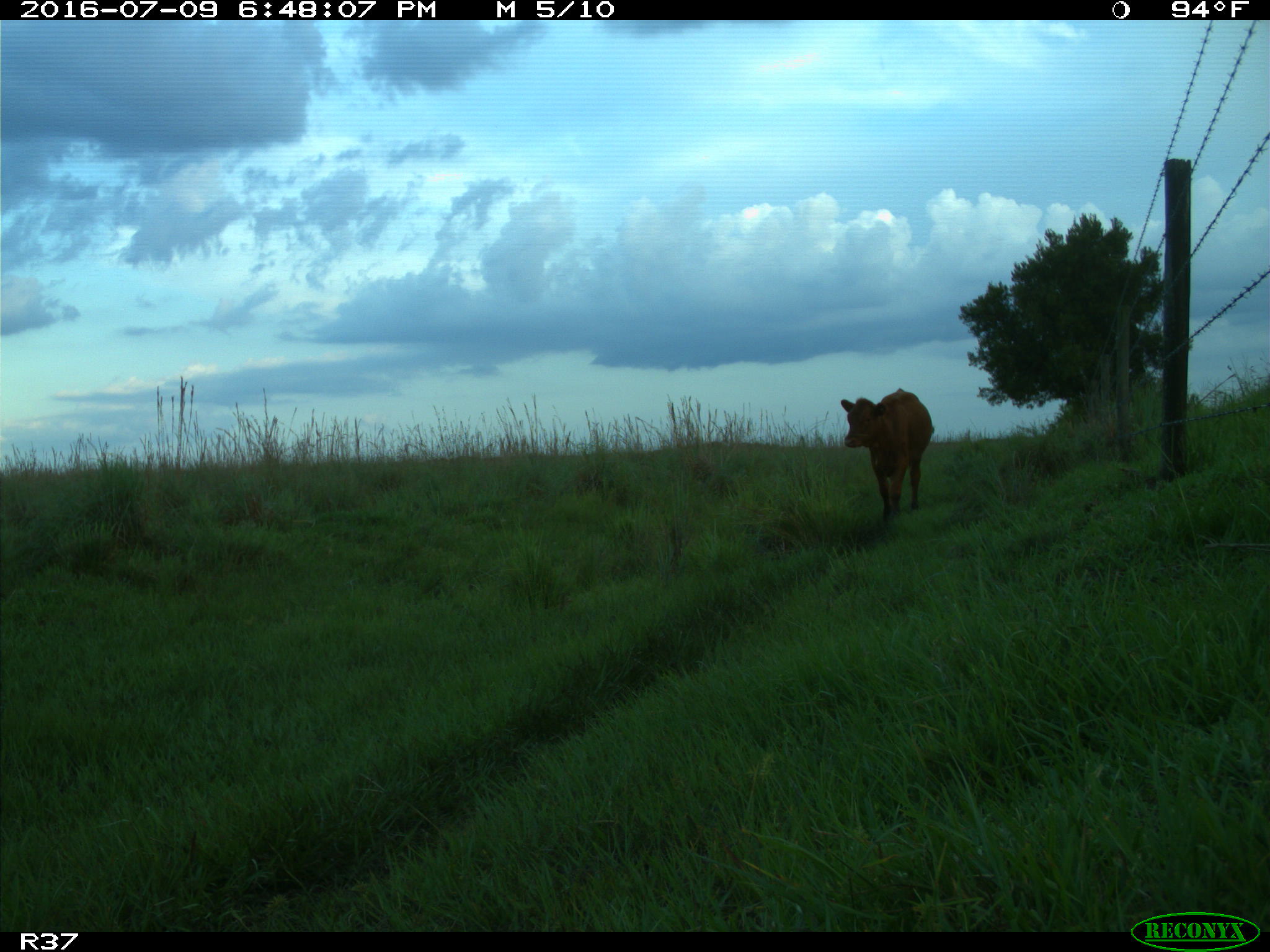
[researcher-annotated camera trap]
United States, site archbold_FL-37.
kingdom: Animalia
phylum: Chordata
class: Mammalia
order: Artiodactyla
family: Bovidae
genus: Bos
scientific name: Bos taurus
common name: domestic cow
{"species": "Bos taurus (domestic cow)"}